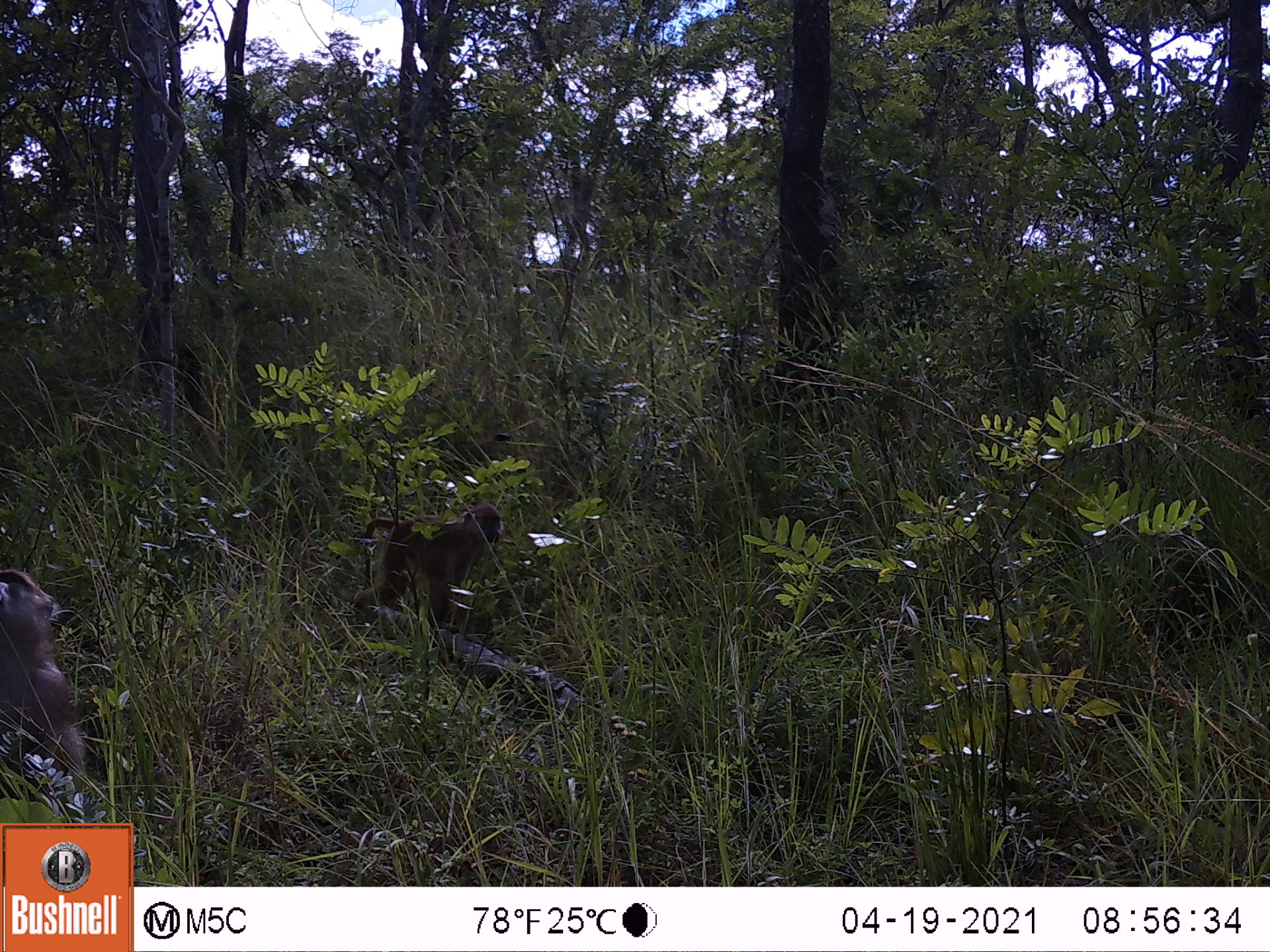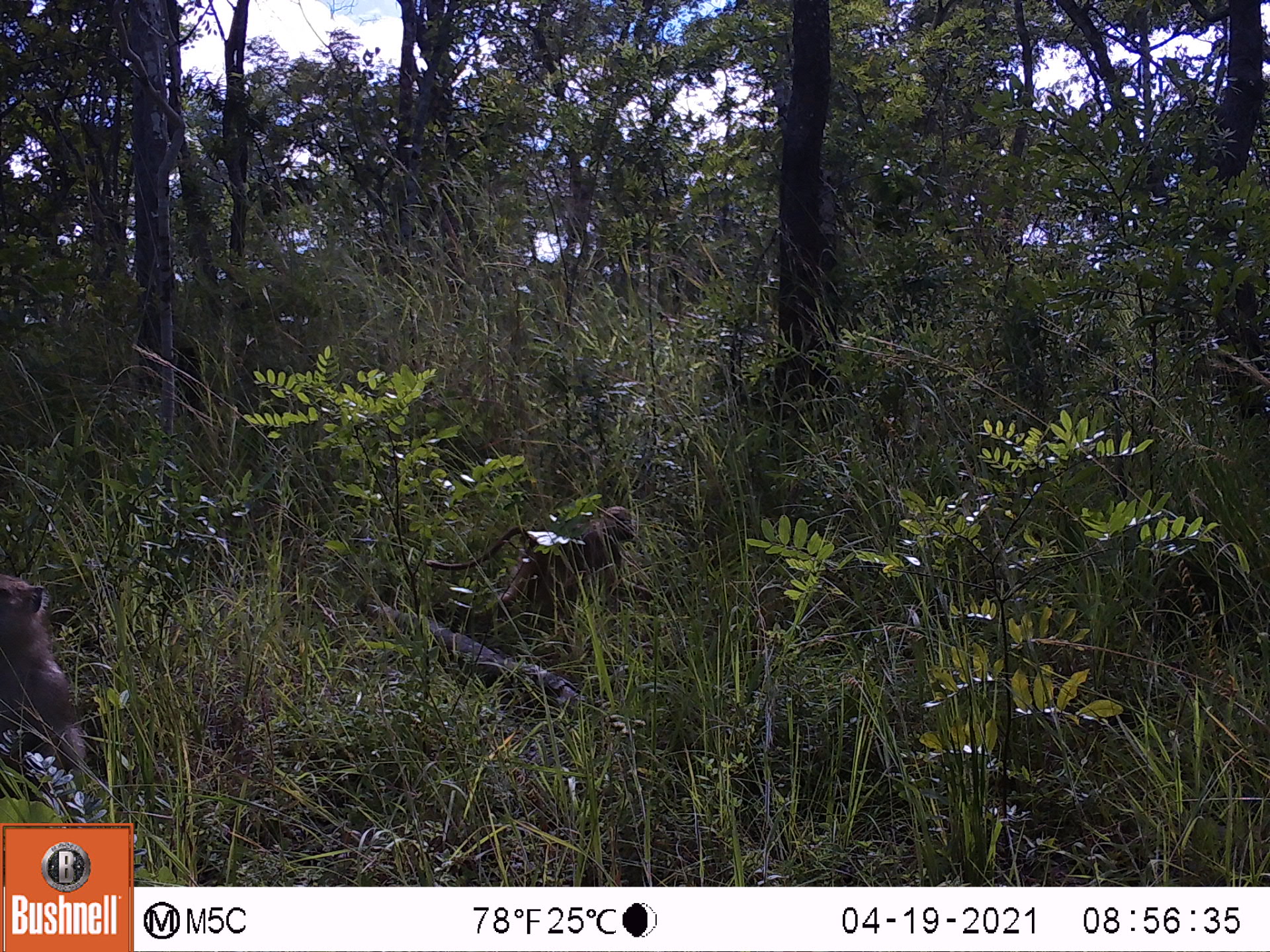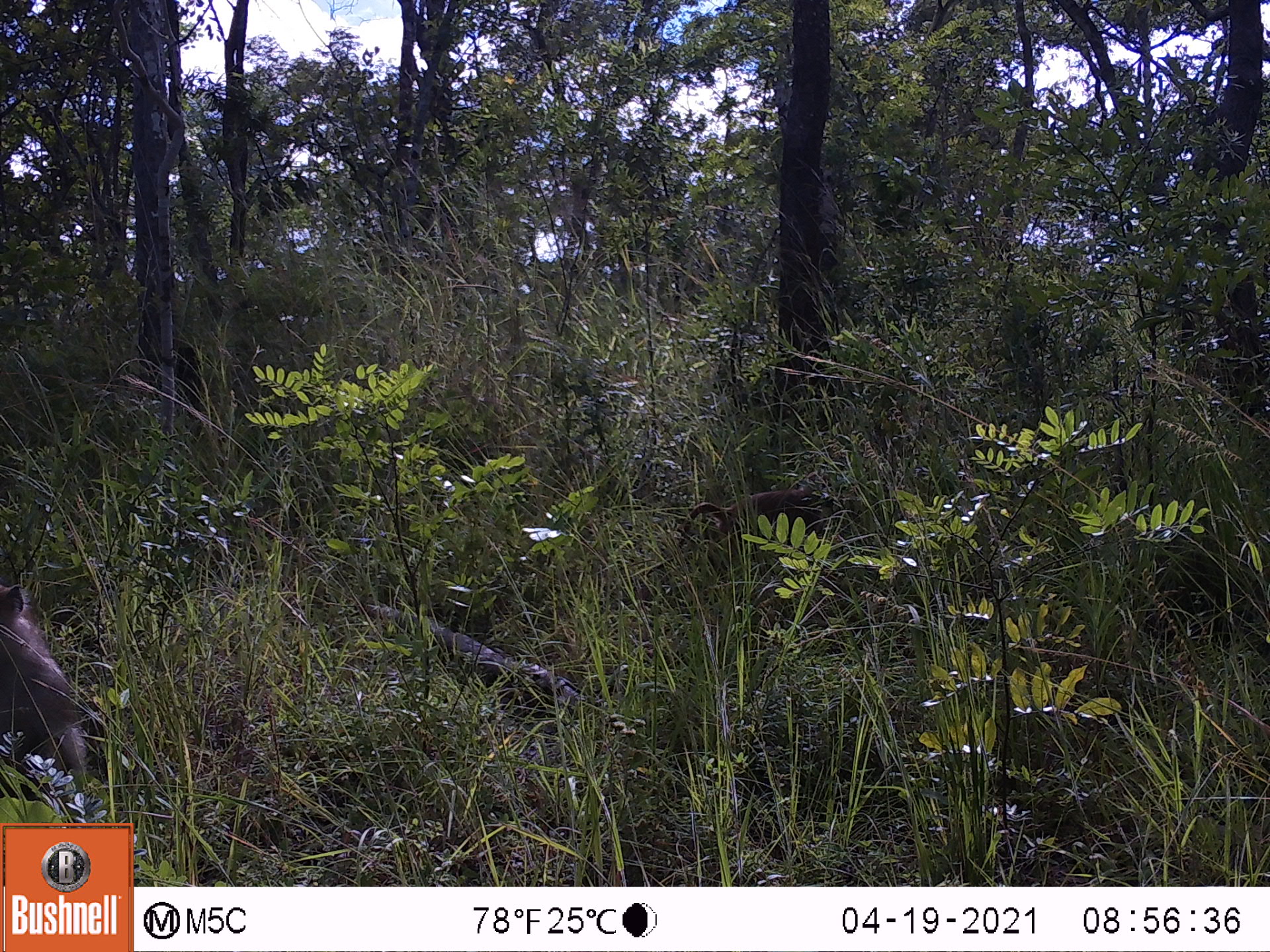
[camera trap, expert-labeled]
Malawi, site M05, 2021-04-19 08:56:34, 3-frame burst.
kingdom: Animalia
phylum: Chordata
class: Mammalia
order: Primates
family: Cercopithecidae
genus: Papio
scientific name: Papio cynocephalus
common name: yellow baboon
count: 2